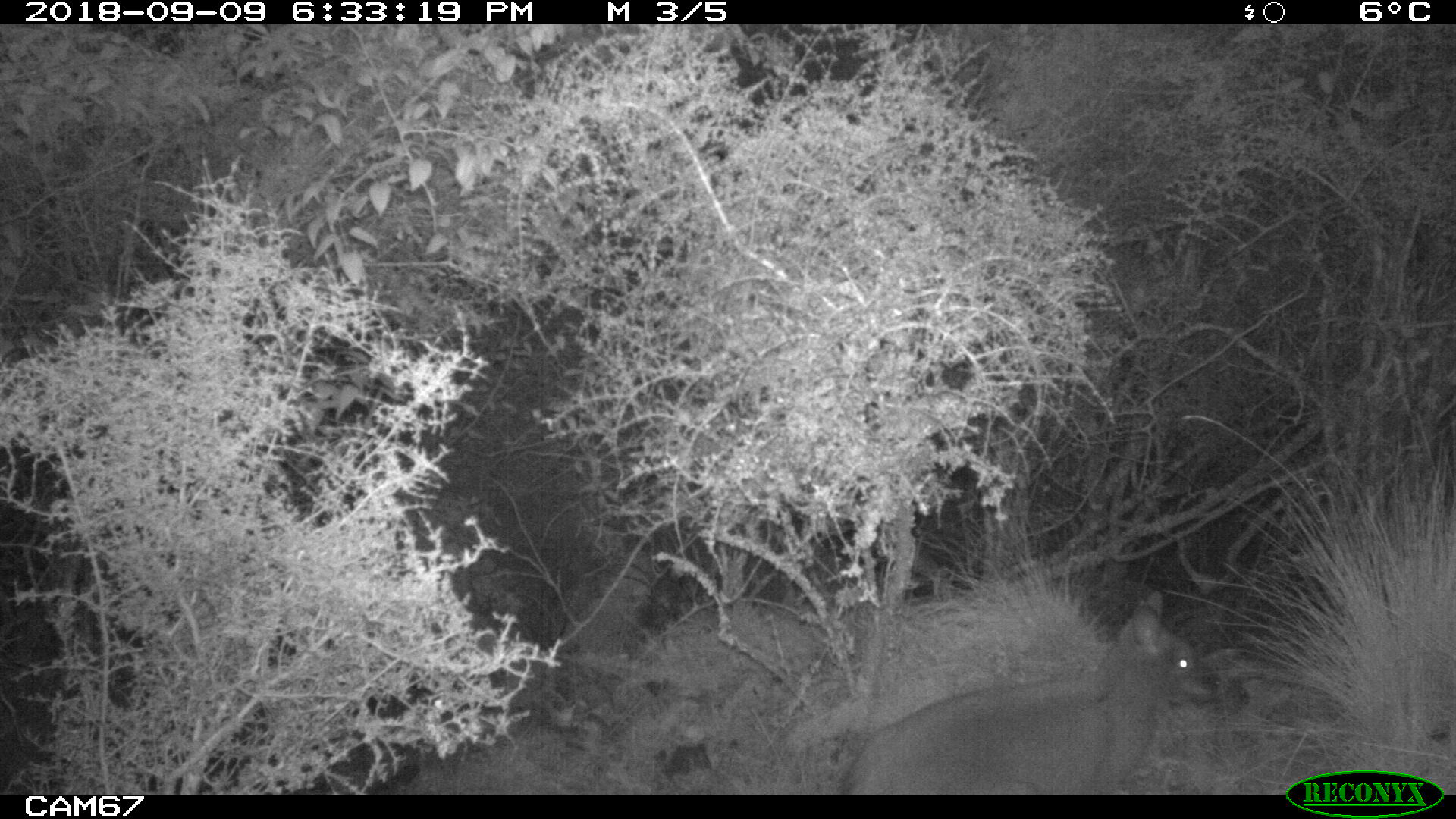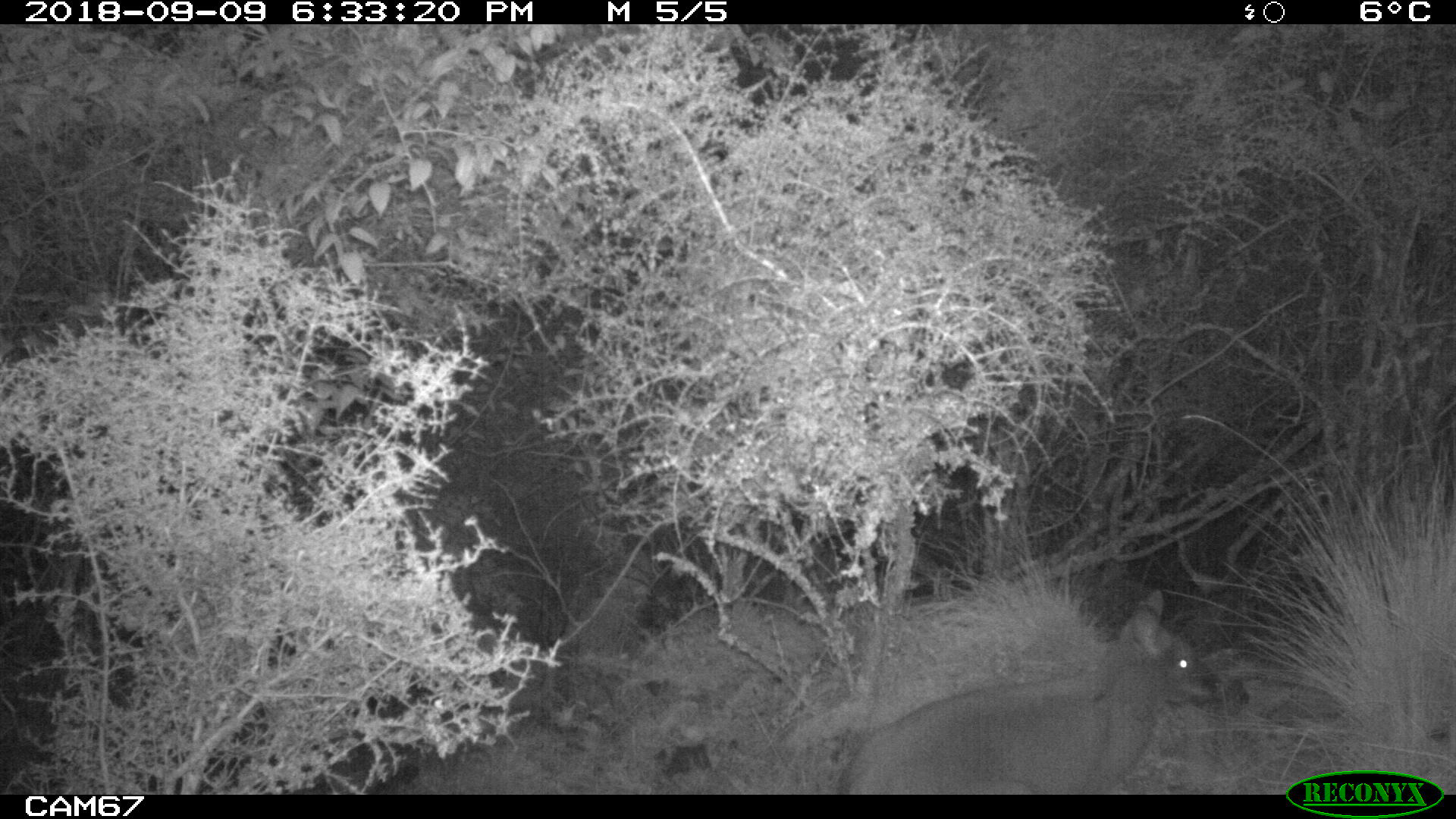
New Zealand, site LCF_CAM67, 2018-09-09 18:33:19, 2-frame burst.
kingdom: Animalia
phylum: Chordata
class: Mammalia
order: Diprotodontia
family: Macropodidae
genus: Notamacropus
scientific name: Notamacropus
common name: wallaby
Wallaby (Notamacropus).